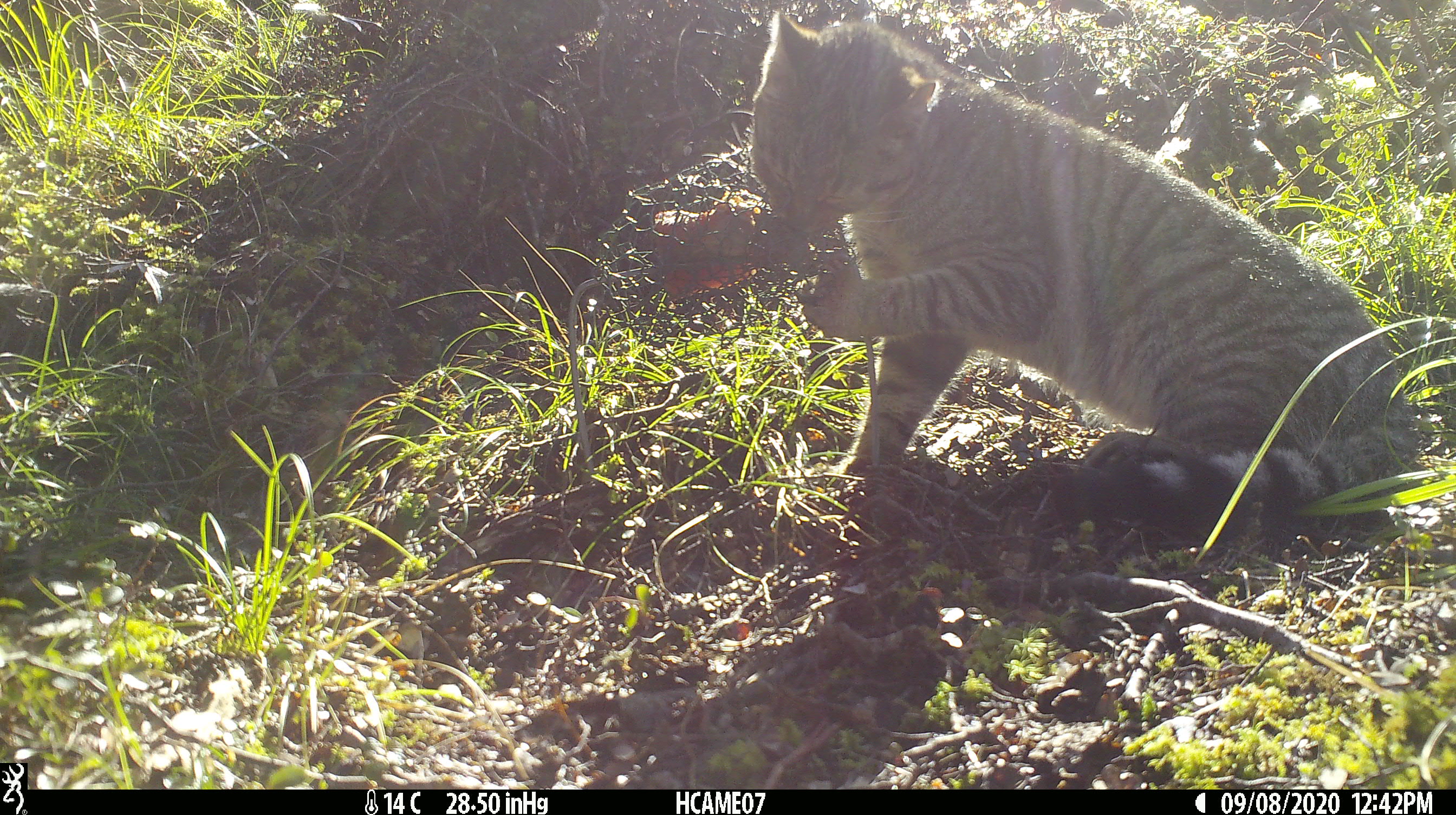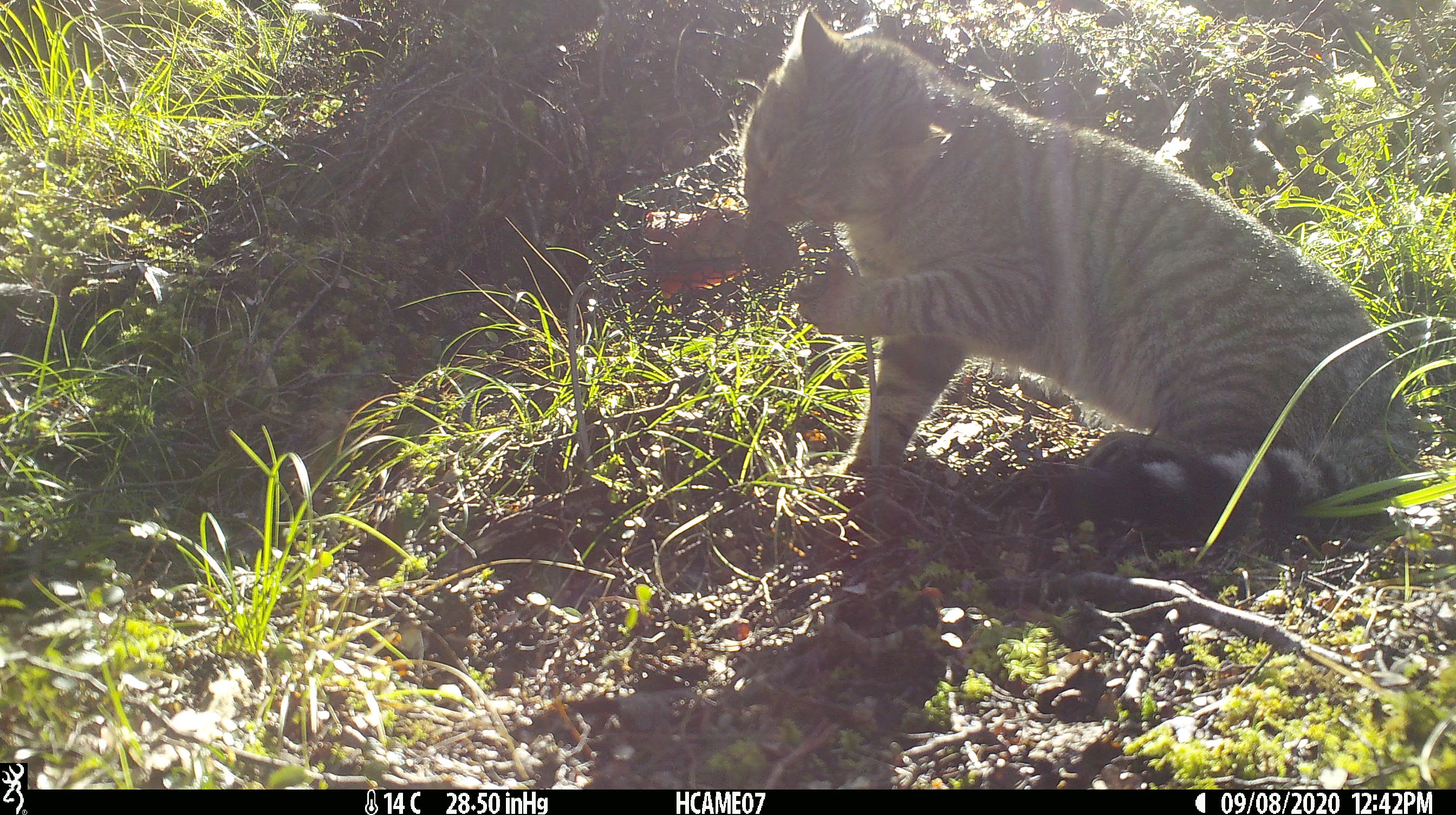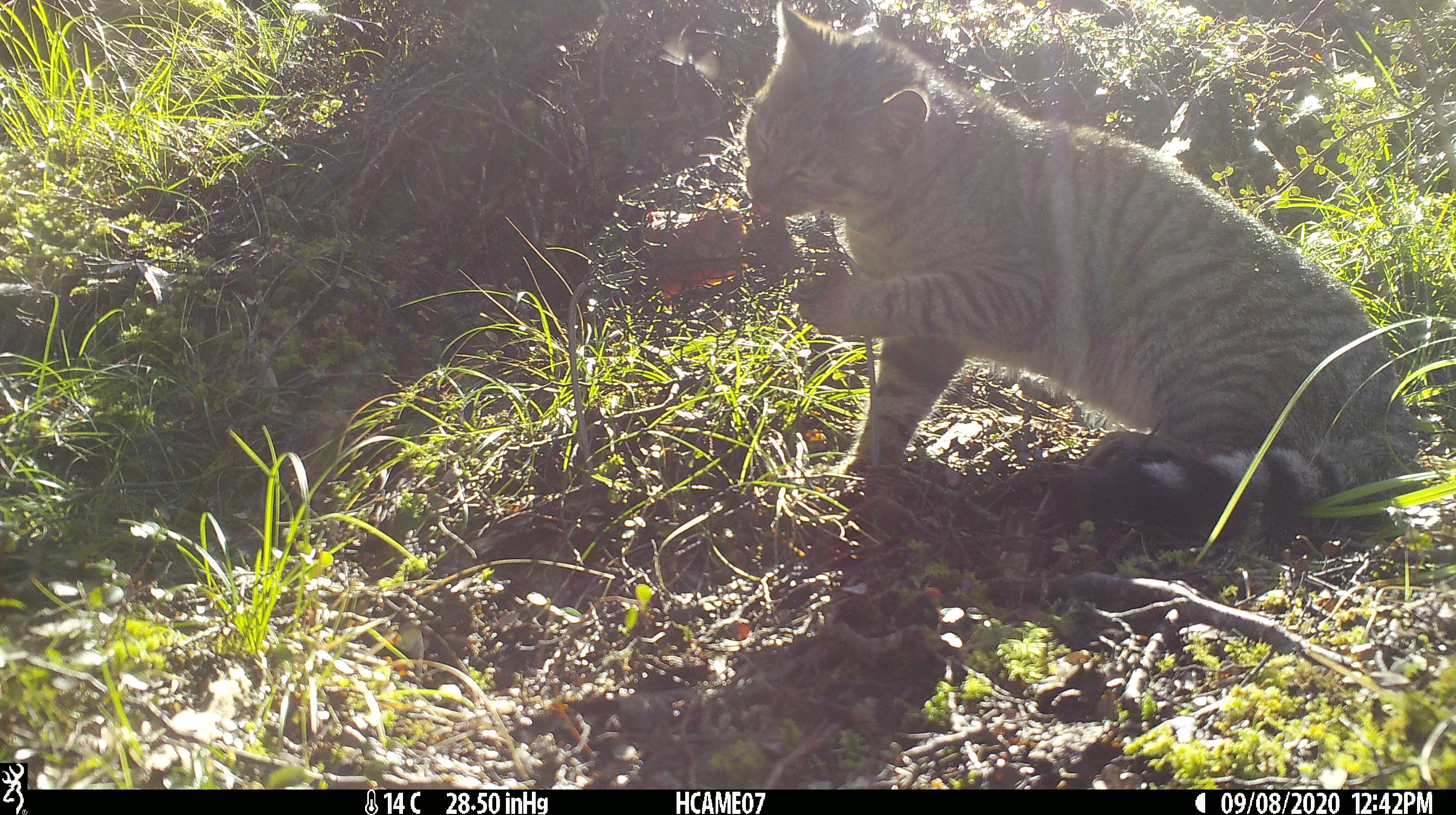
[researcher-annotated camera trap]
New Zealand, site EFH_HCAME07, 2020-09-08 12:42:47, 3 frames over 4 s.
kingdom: Animalia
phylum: Chordata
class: Mammalia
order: Carnivora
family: Felidae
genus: Felis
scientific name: Felis catus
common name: domestic cat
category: cat